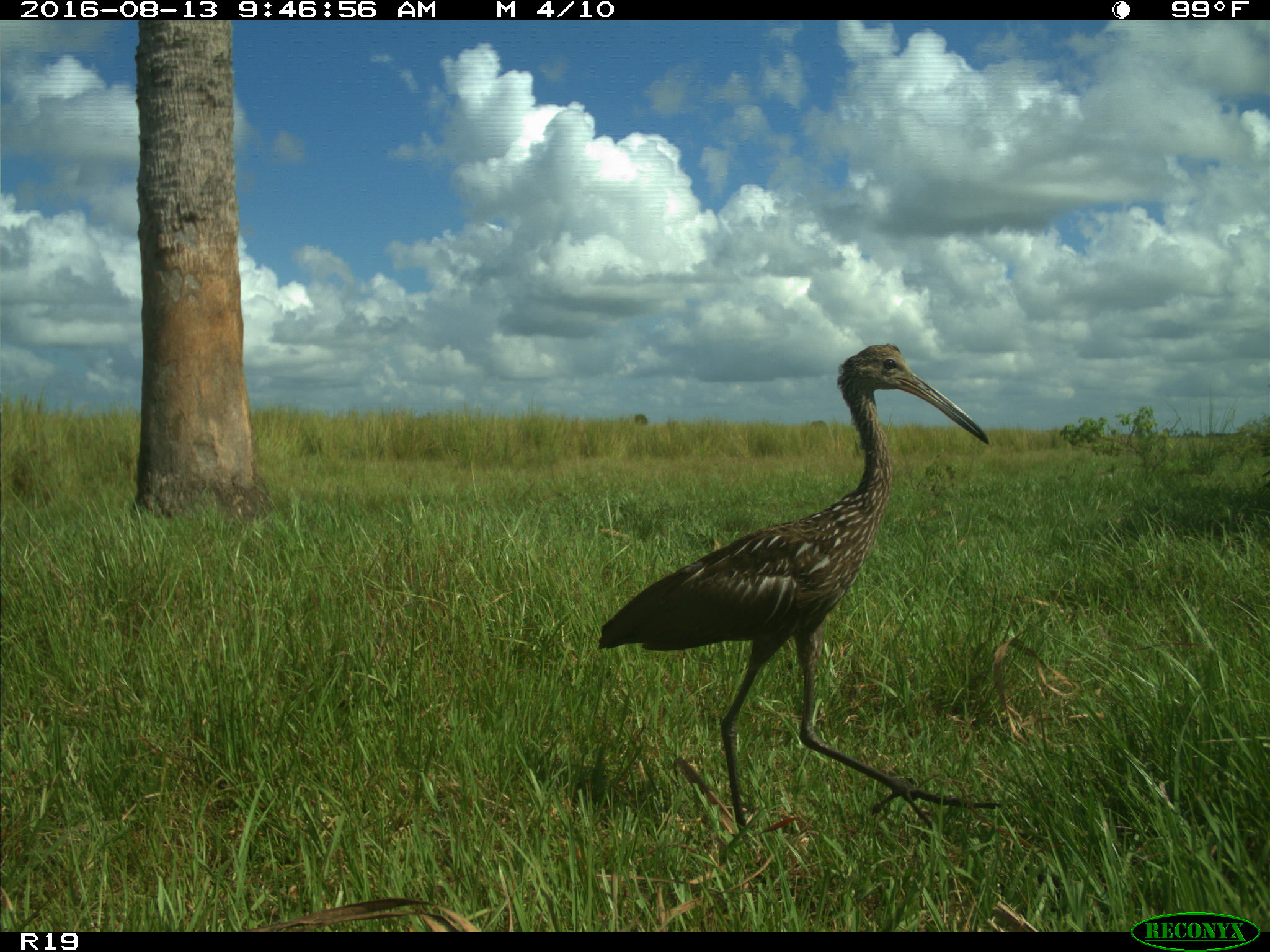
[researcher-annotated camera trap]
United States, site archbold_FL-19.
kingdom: Animalia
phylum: Chordata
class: Aves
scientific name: Aves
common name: birds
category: unidentified bird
Unidentified bird (birds) (Aves).